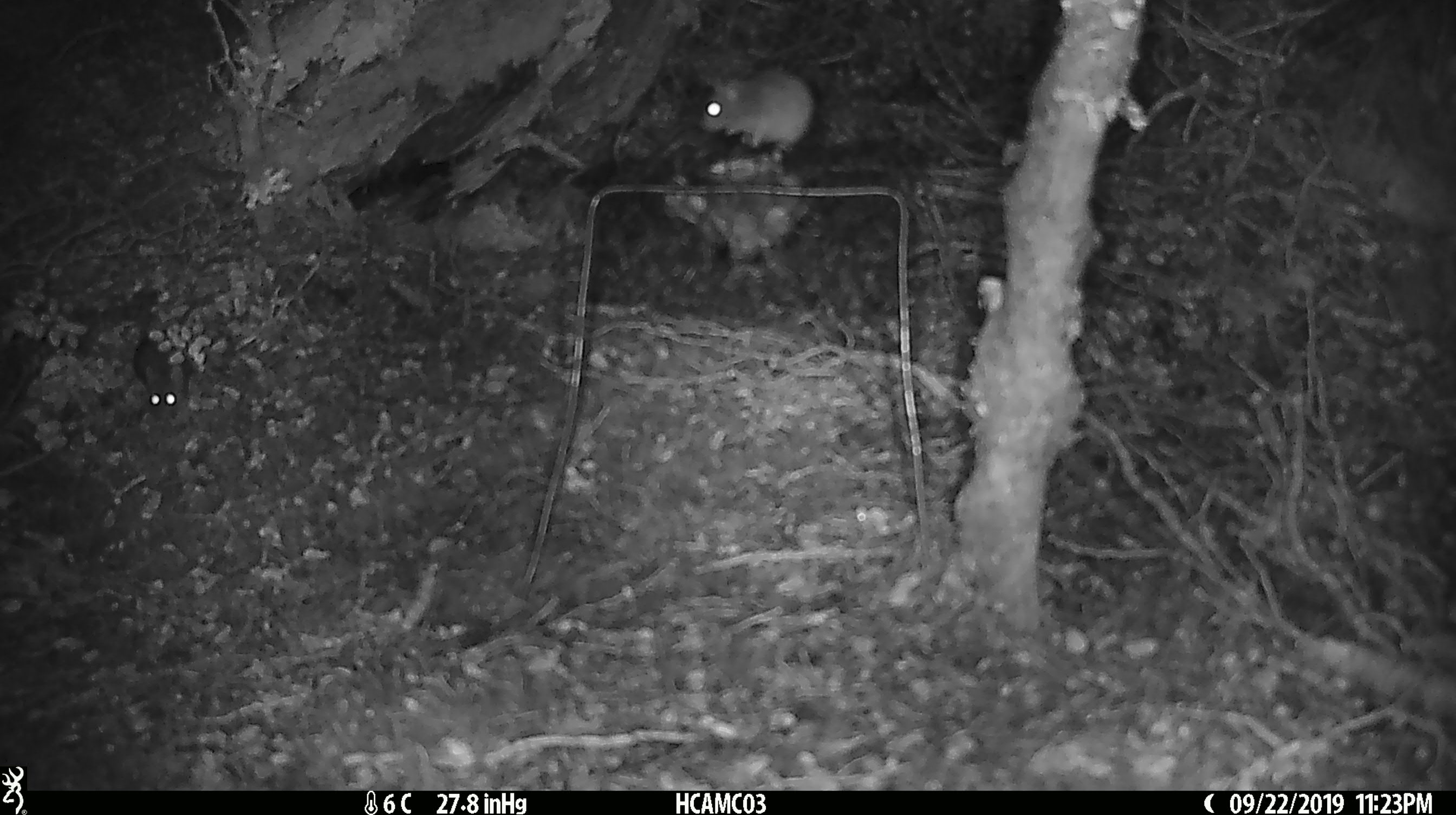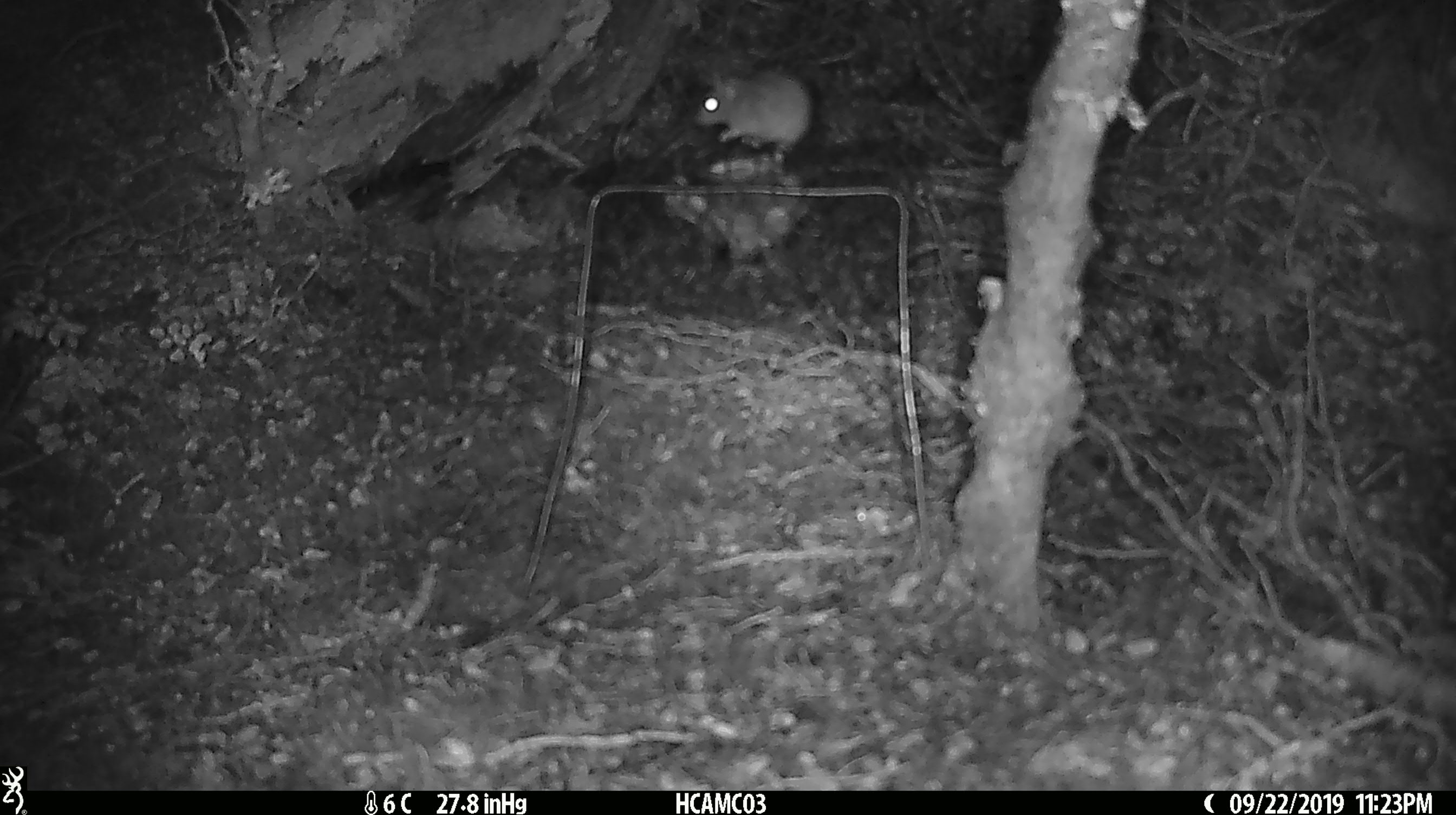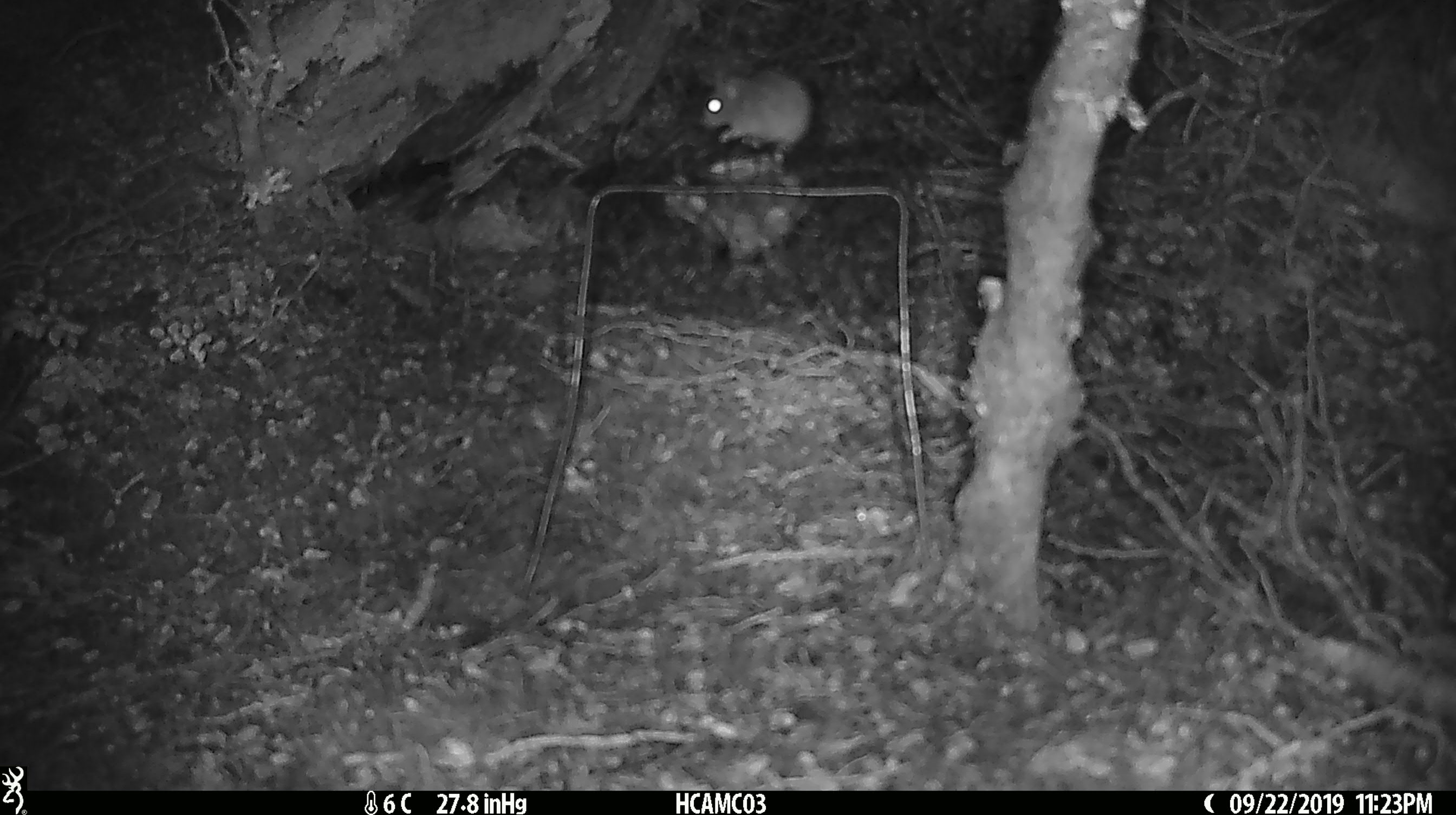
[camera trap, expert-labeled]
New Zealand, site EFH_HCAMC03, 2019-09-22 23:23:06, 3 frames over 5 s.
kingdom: Animalia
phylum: Chordata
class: Mammalia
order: Rodentia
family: Muridae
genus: Mus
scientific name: Mus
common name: mouse